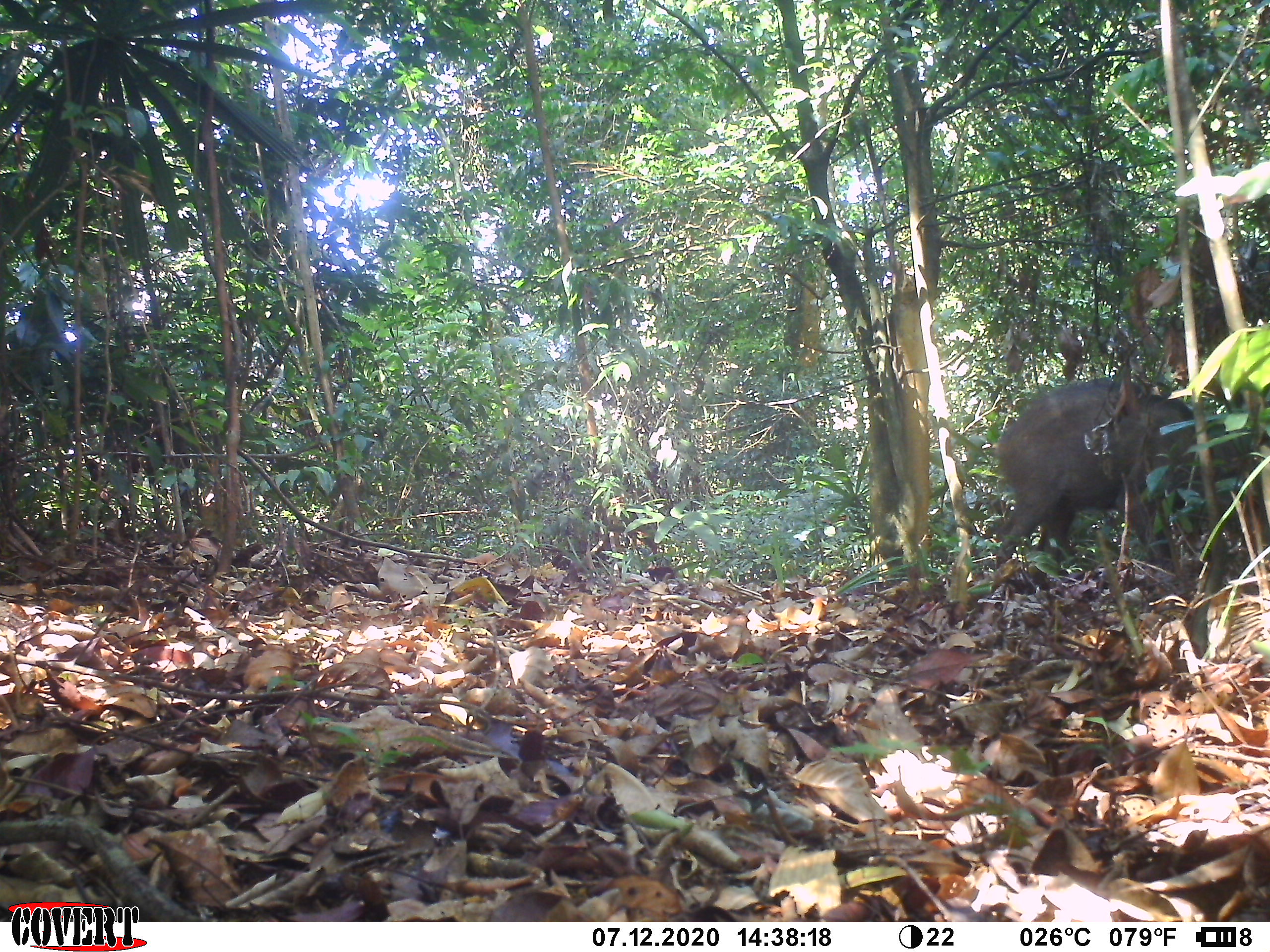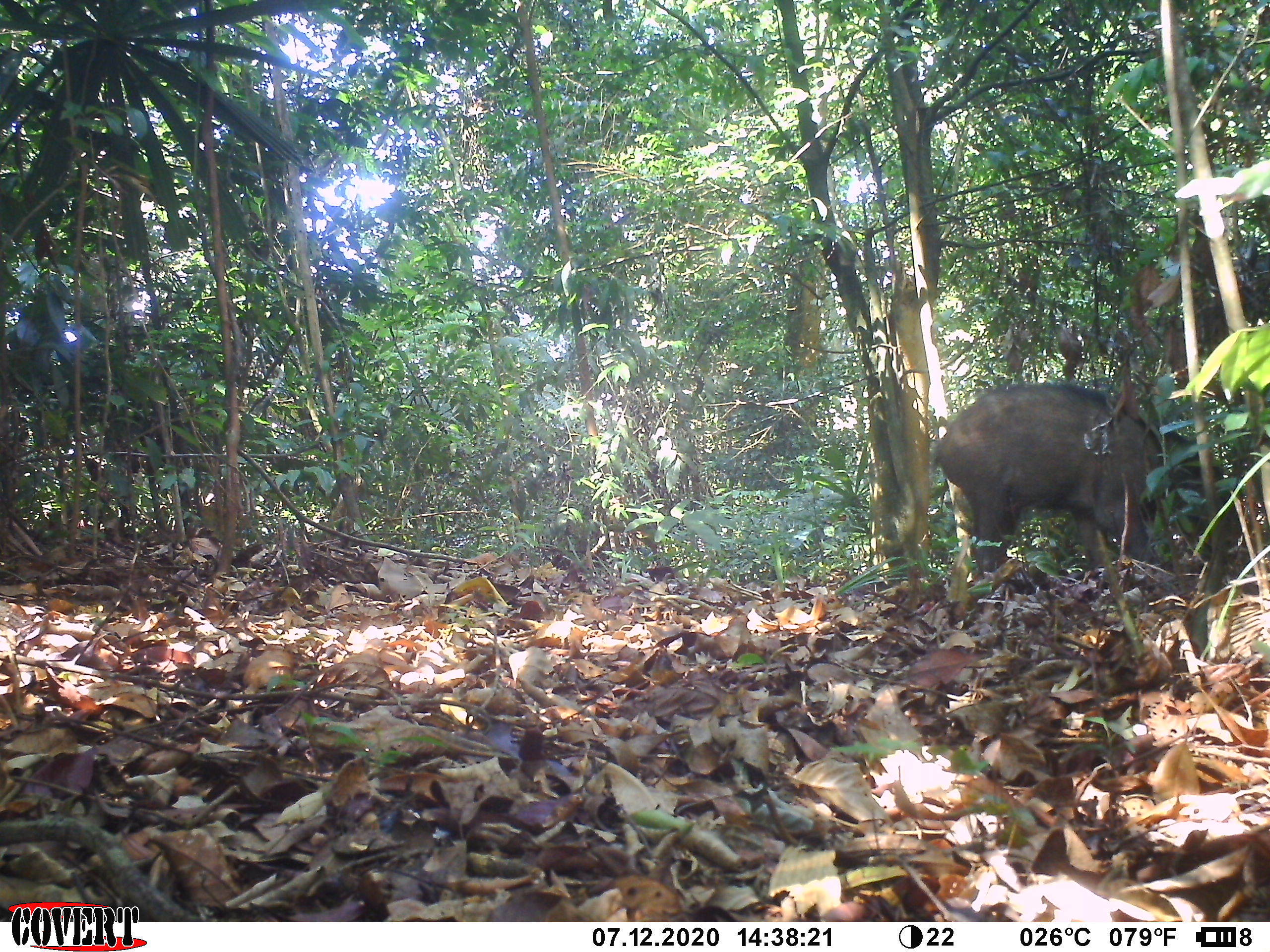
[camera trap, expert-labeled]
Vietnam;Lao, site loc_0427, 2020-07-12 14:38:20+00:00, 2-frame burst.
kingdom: Animalia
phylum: Chordata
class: Mammalia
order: Artiodactyla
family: Suidae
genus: Sus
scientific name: Sus scrofa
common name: eurasian wild pig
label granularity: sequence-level